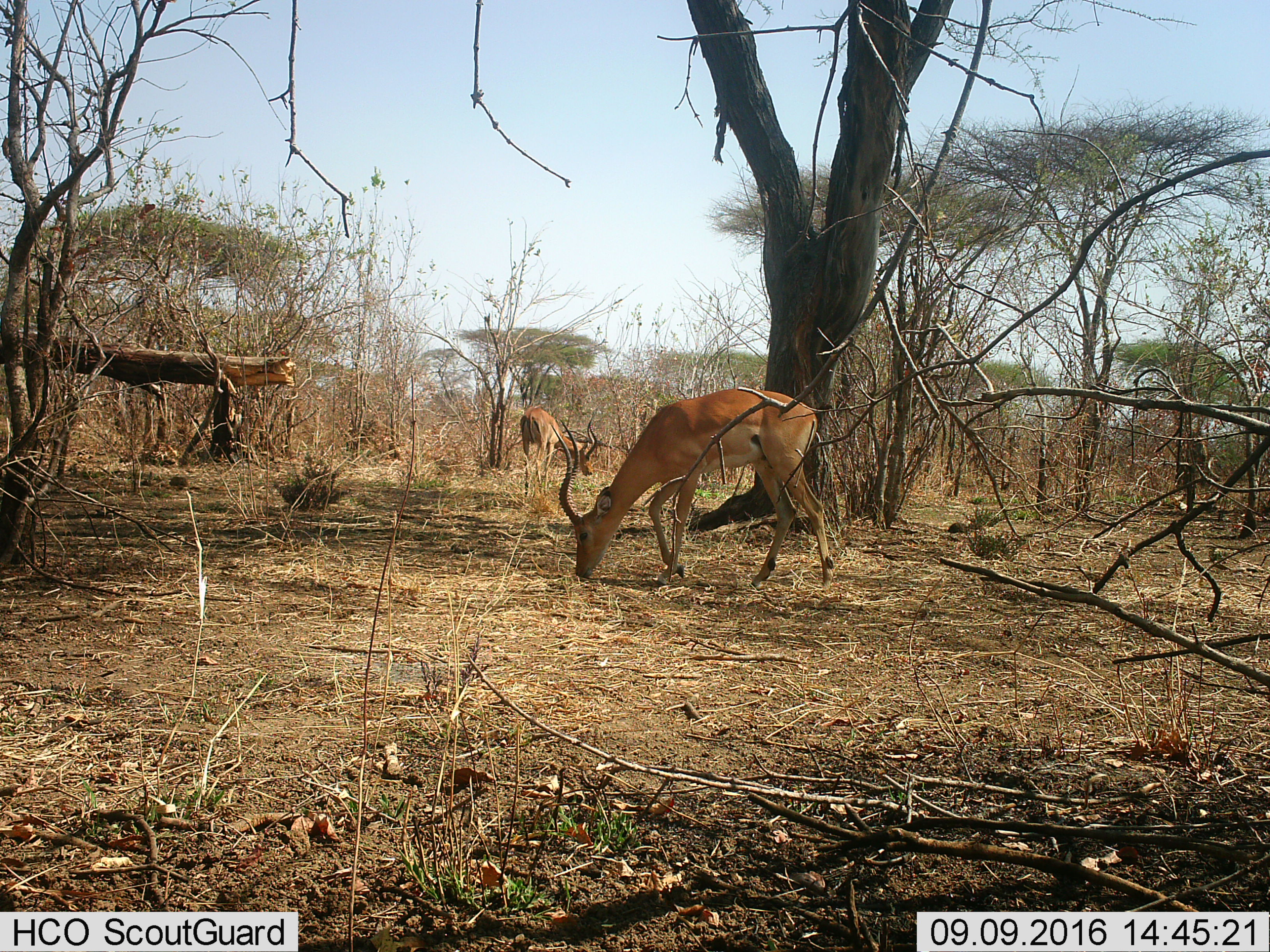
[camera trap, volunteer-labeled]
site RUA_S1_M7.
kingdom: Animalia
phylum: Chordata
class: Mammalia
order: Artiodactyla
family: Bovidae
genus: Aepyceros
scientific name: Aepyceros melampus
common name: impala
Impala (Aepyceros melampus), count 2. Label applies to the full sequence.